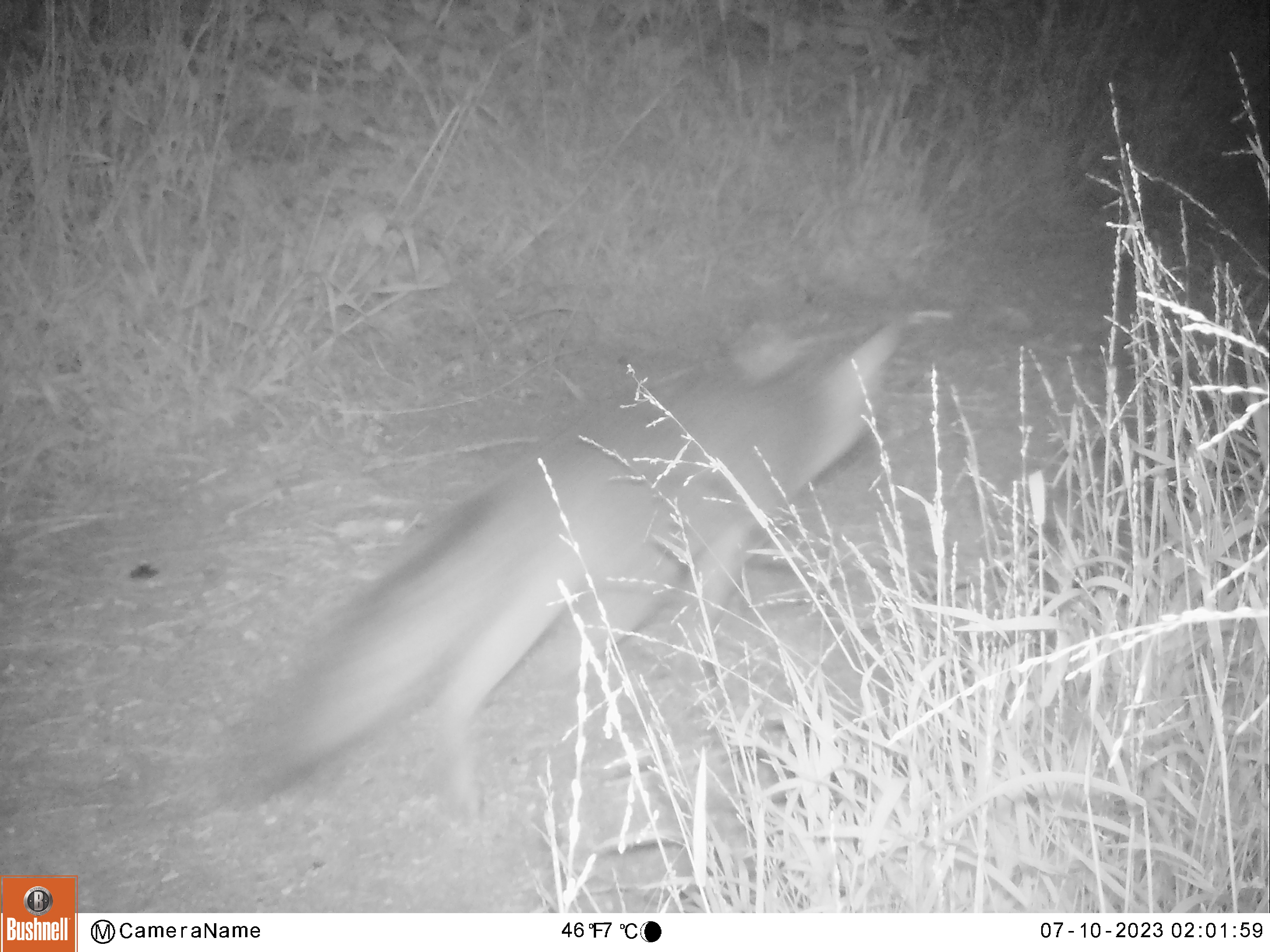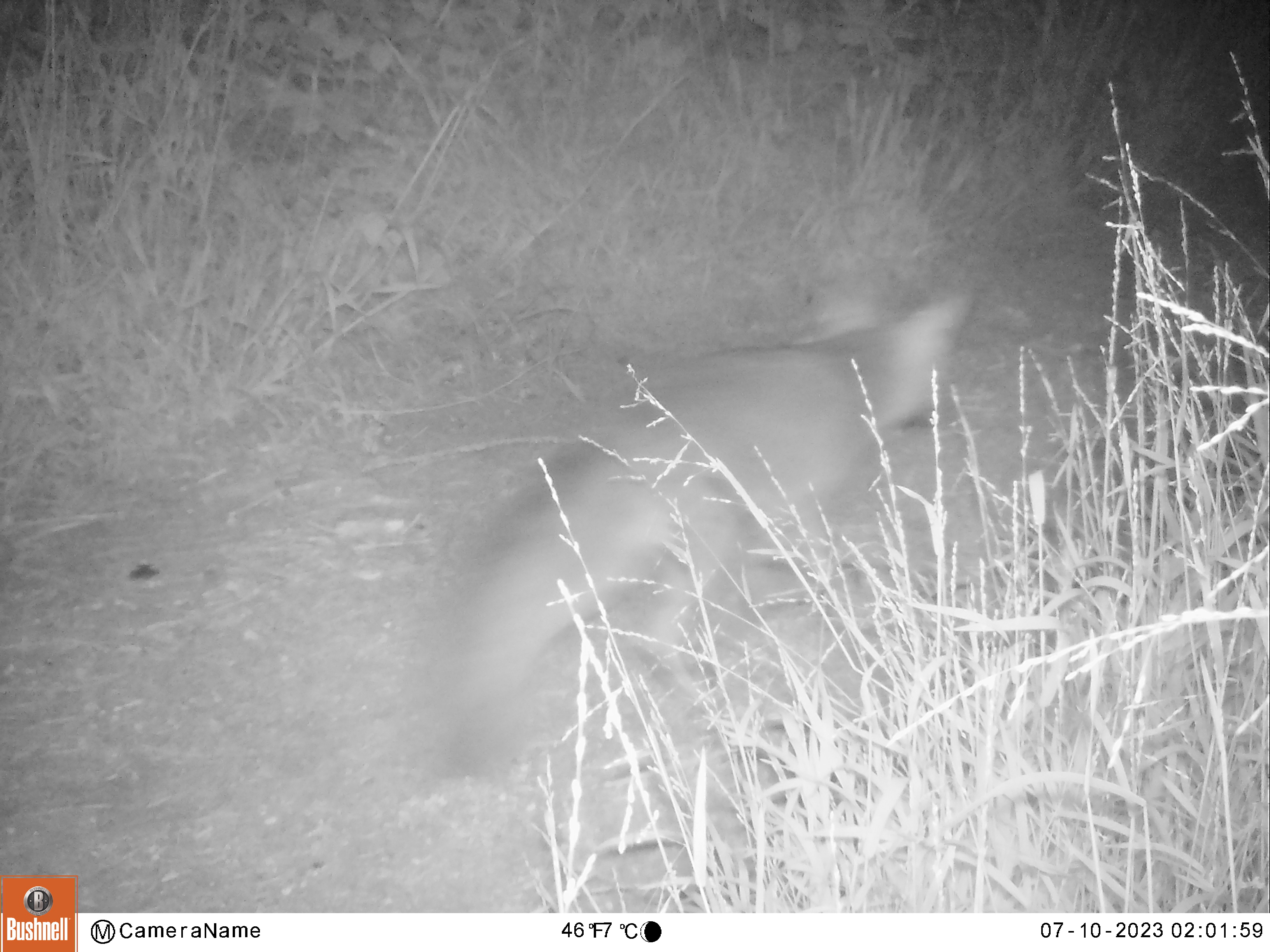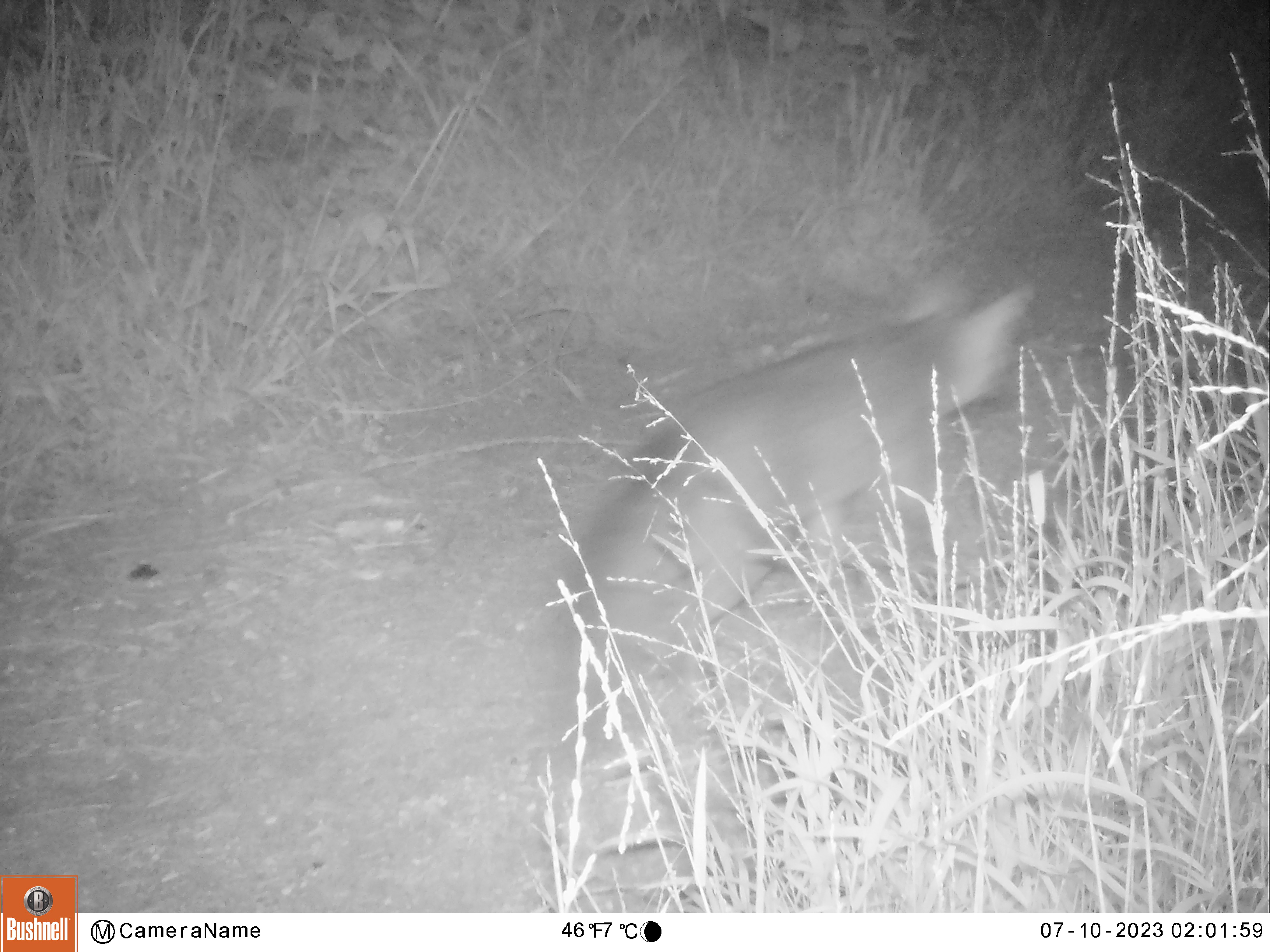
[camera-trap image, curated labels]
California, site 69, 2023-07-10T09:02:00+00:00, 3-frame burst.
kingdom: Animalia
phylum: Chordata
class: Mammalia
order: Carnivora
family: Canidae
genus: Urocyon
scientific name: Urocyon cinereoargenteus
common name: gray fox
Gray fox (Urocyon cinereoargenteus).